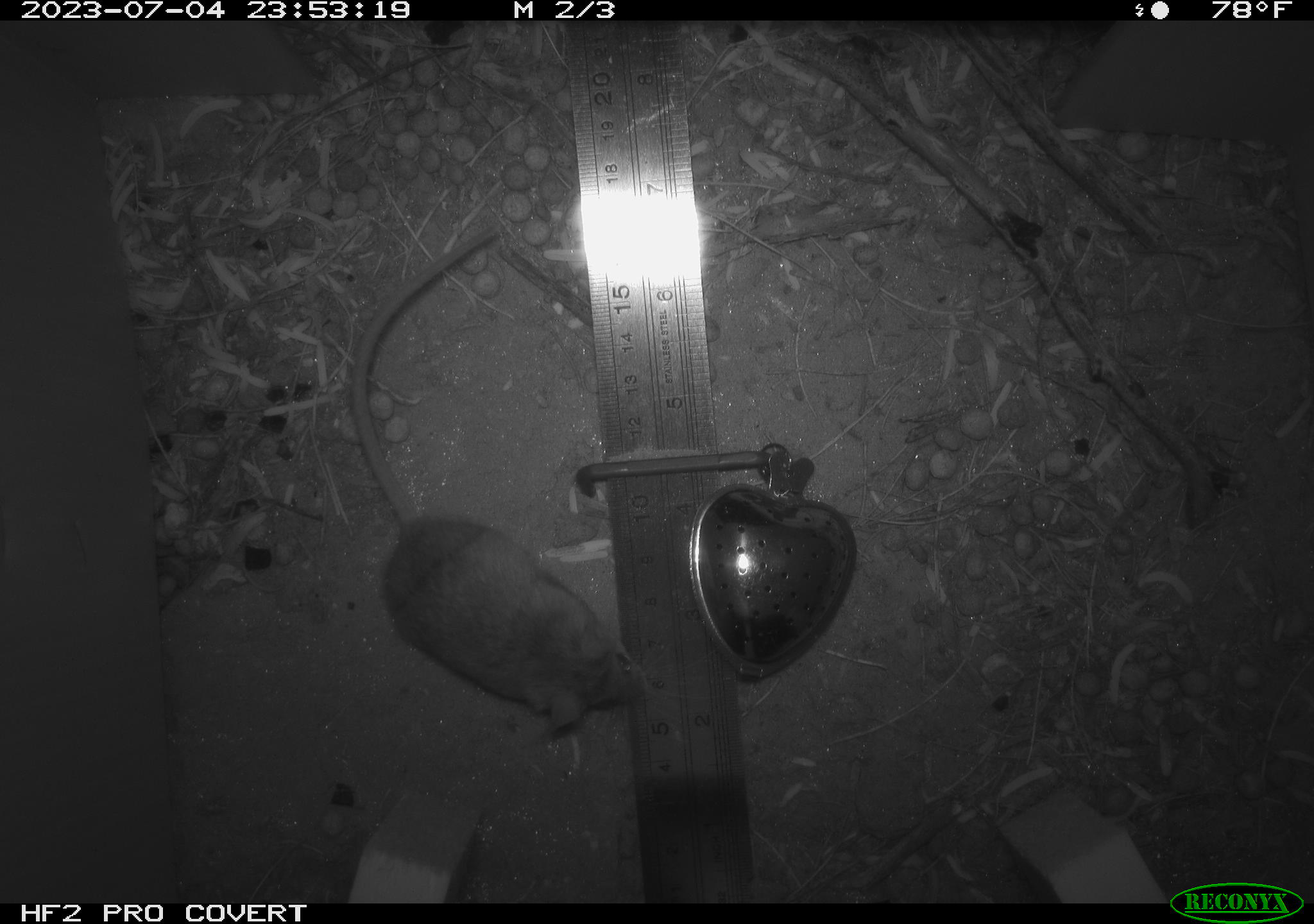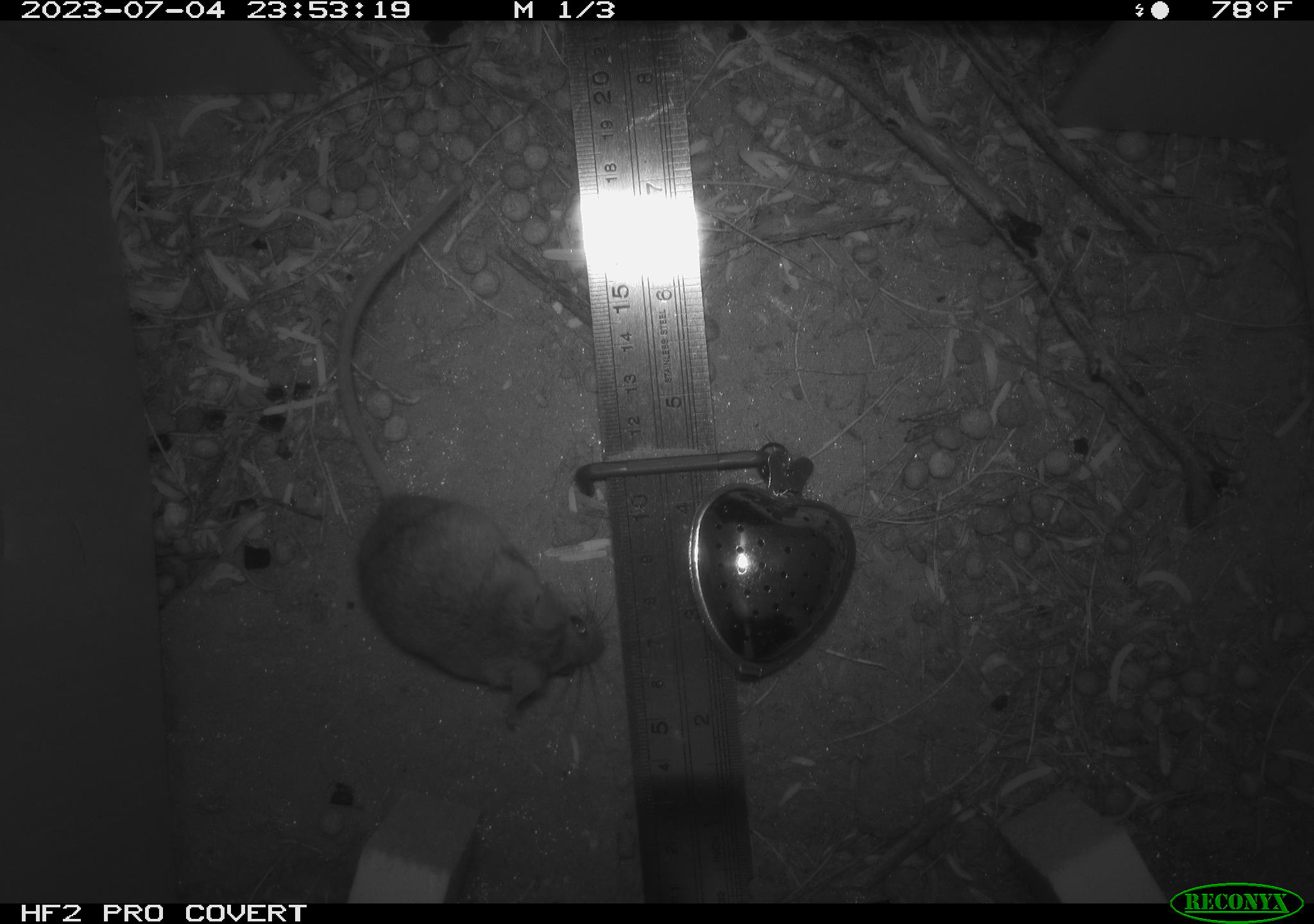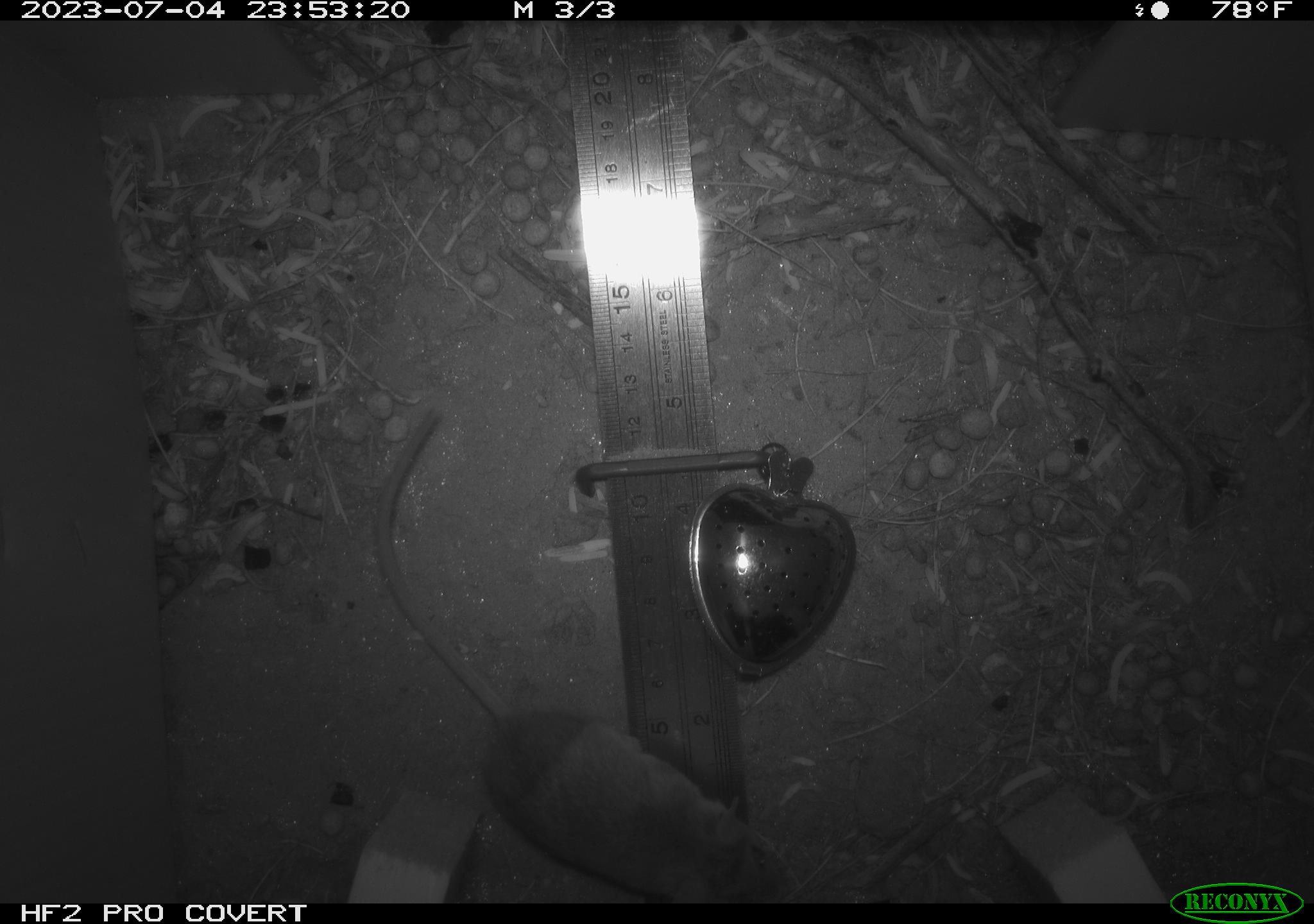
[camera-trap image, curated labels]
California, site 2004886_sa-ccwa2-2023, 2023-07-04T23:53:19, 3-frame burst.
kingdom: Animalia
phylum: Chordata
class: Mammalia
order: Rodentia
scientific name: Rodentia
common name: rodent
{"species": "rodent (Rodentia)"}